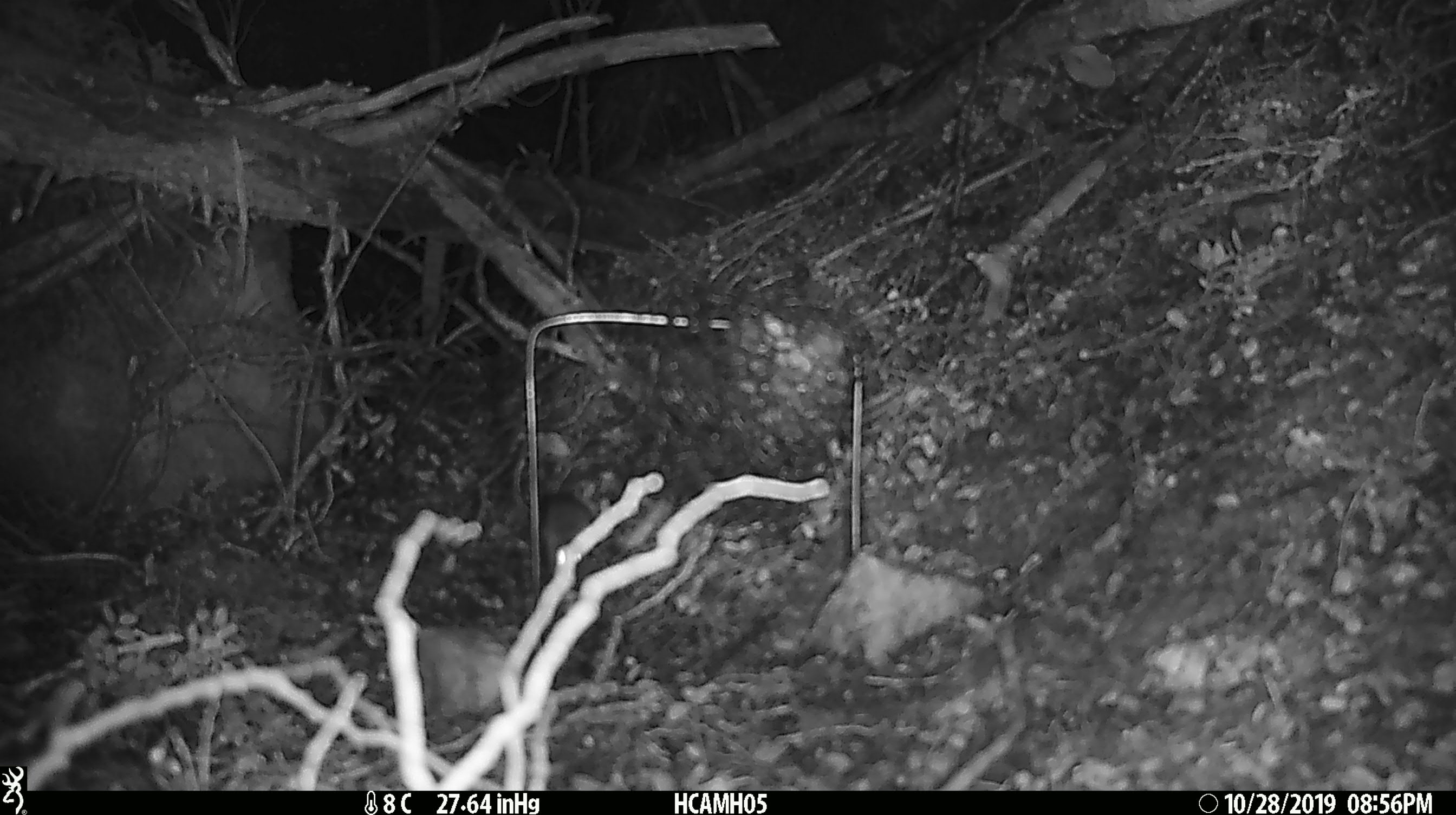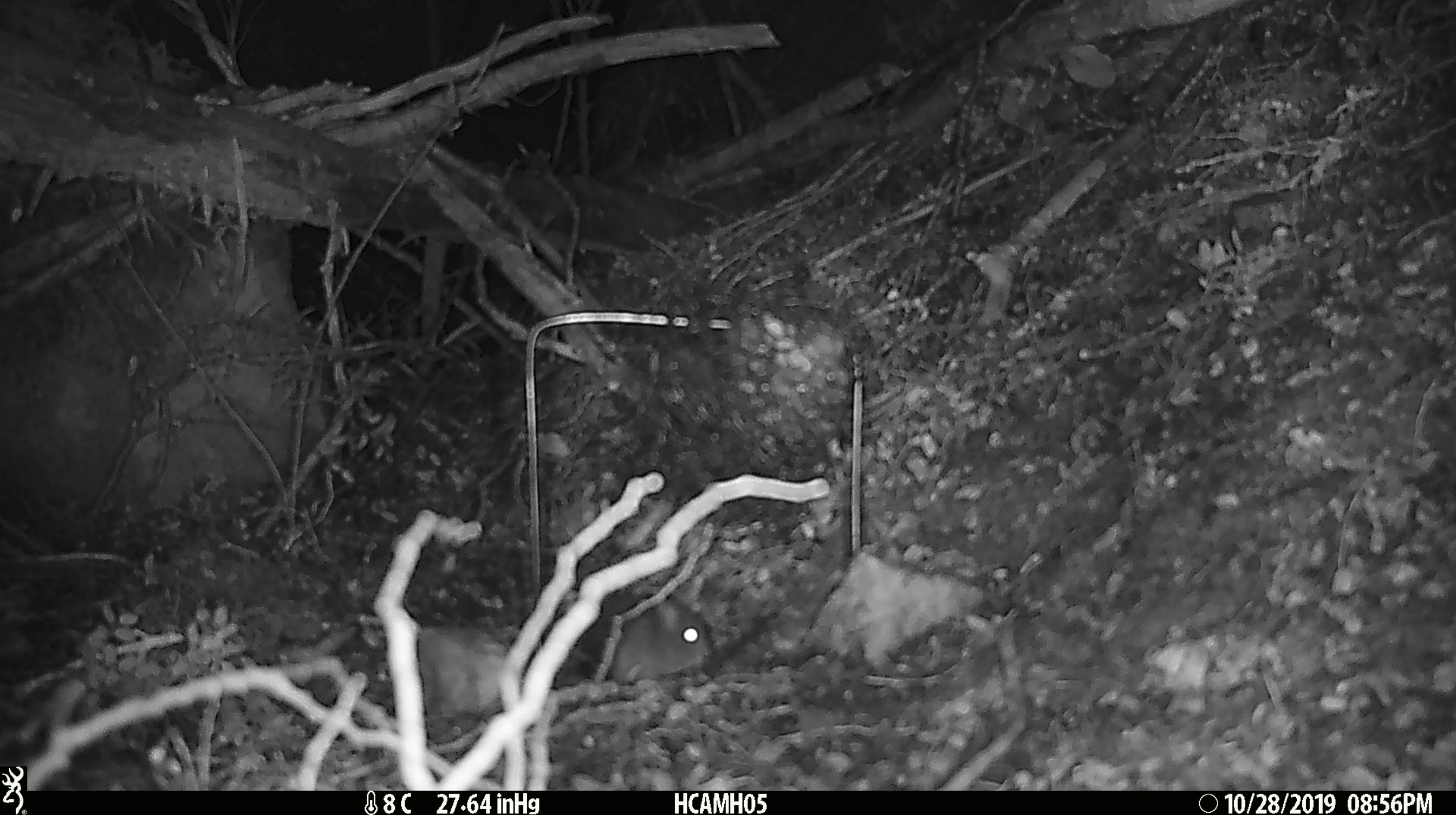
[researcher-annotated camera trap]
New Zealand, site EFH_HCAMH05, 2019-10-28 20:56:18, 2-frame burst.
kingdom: Animalia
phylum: Chordata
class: Mammalia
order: Rodentia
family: Muridae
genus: Mus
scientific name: Mus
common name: mouse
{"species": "mouse (Mus)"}